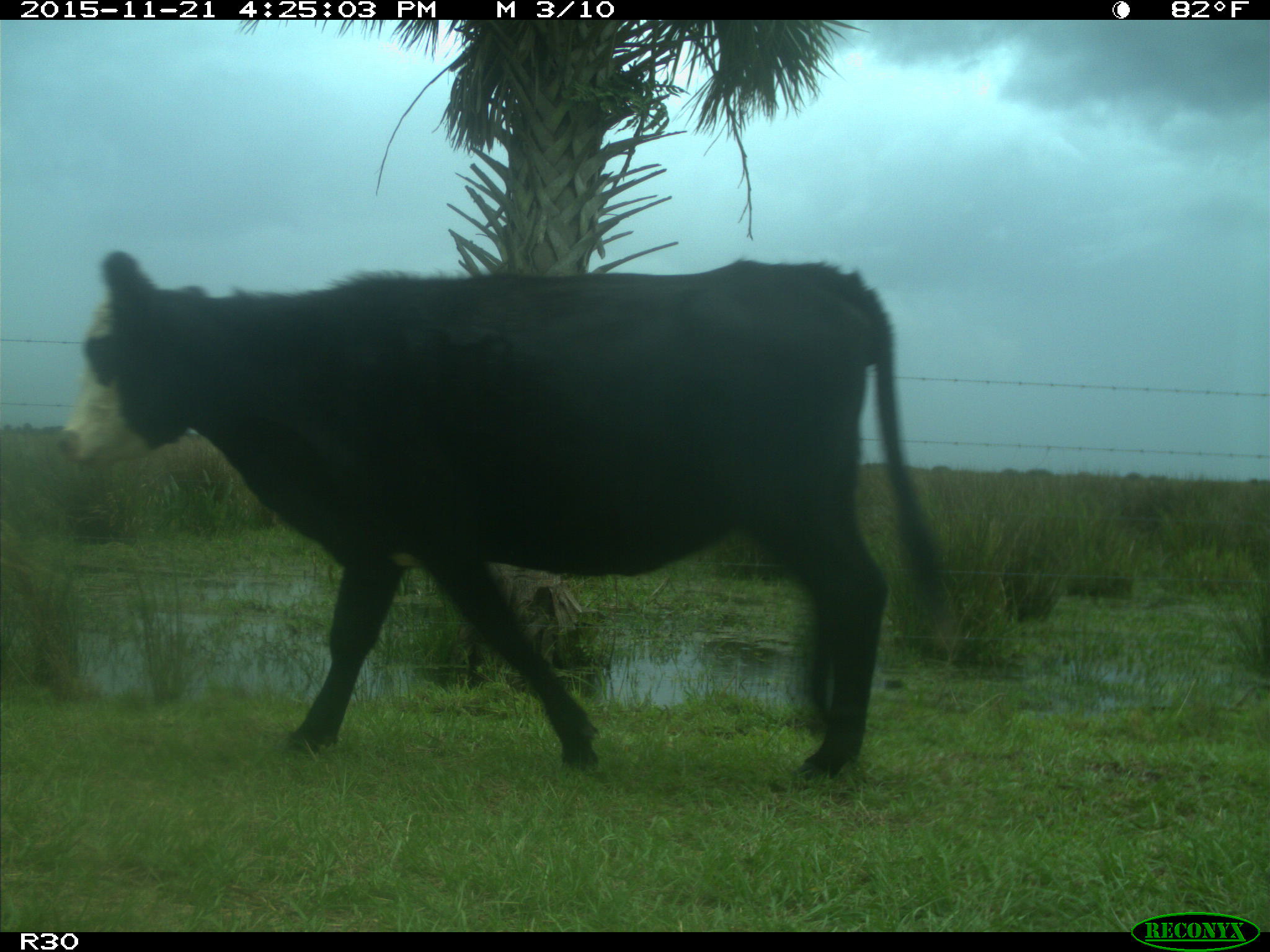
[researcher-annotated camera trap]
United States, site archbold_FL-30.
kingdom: Animalia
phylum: Chordata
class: Mammalia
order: Artiodactyla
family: Bovidae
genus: Bos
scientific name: Bos taurus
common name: domestic cow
Bos taurus (domestic cow).